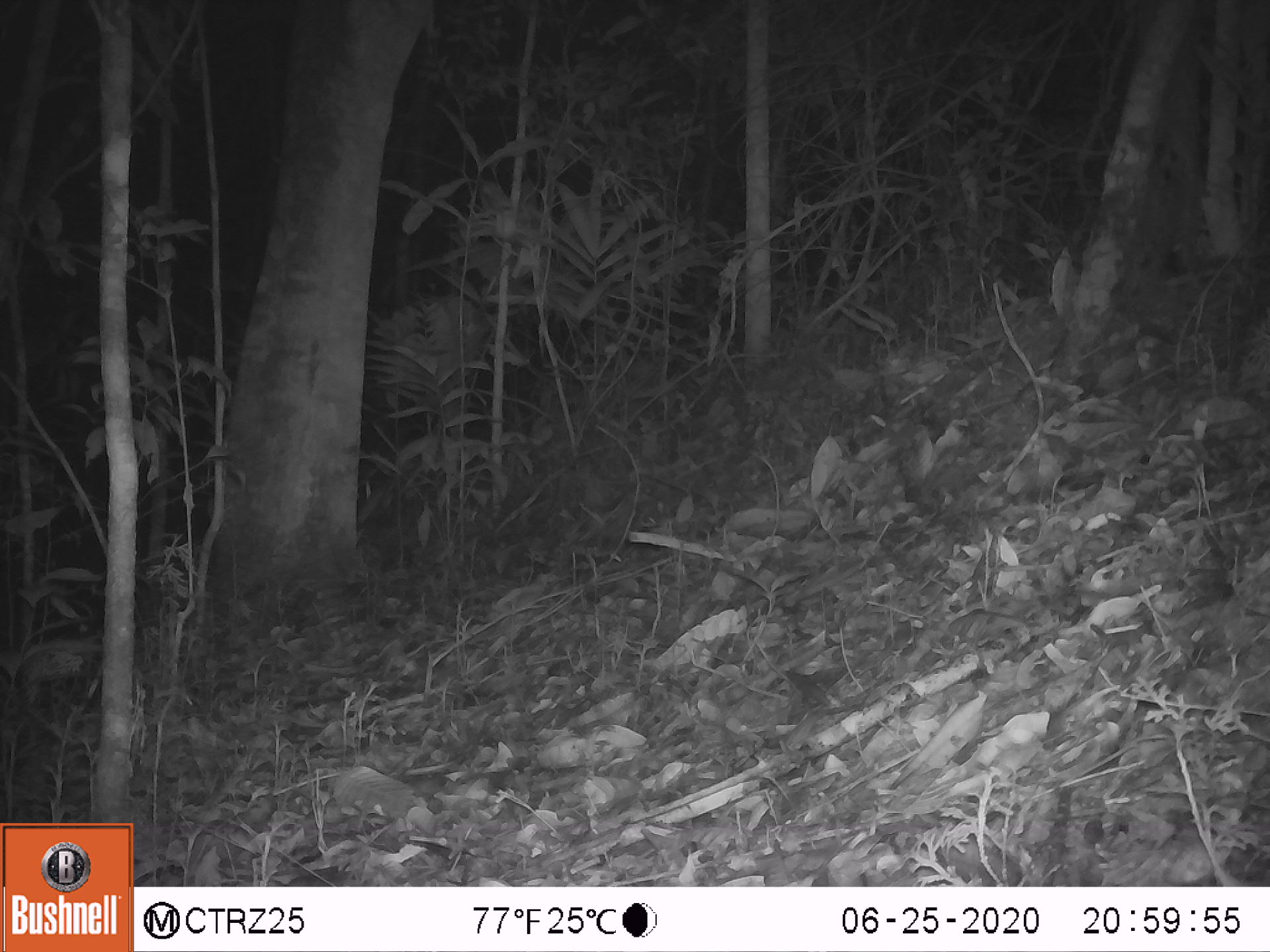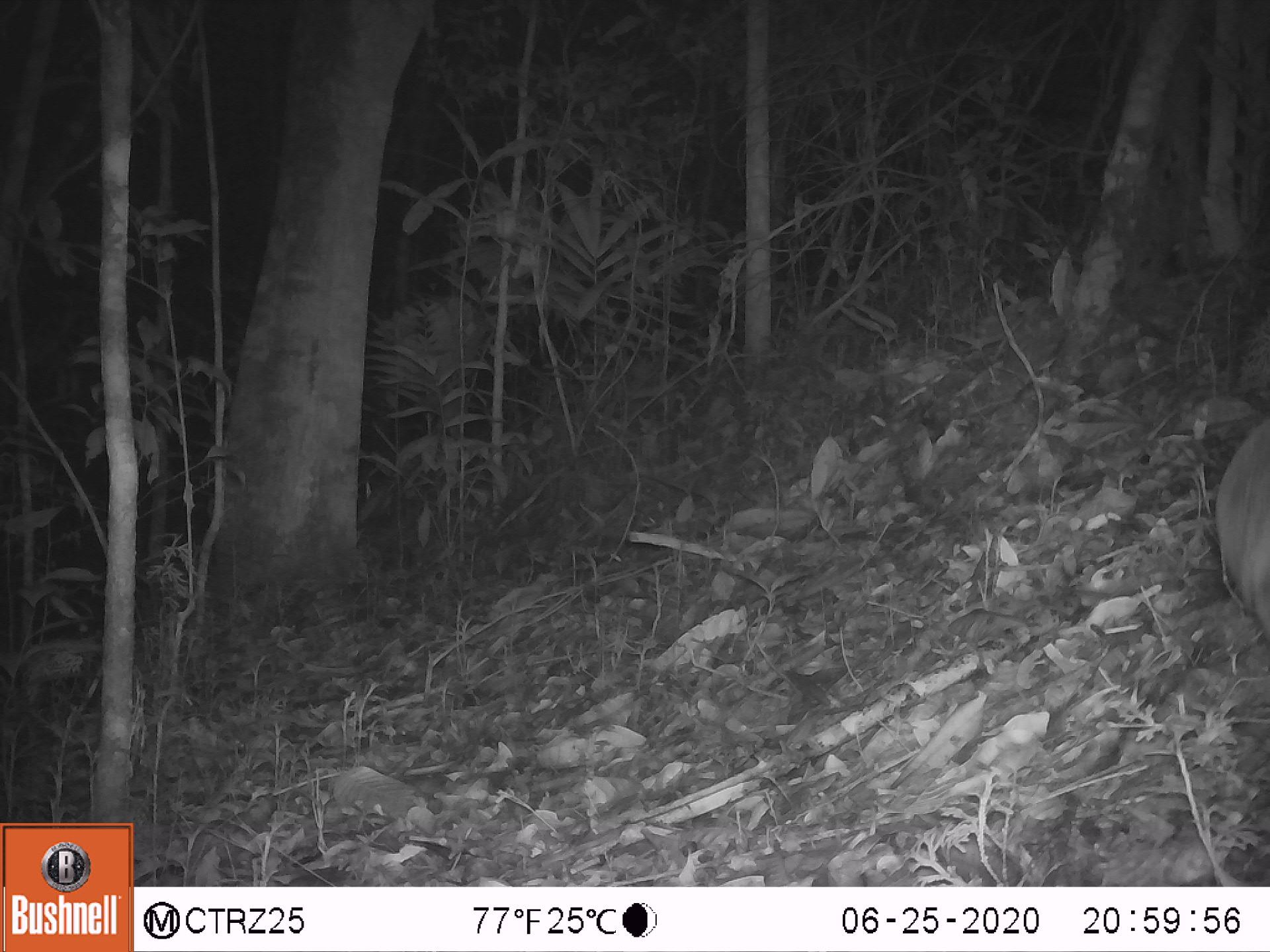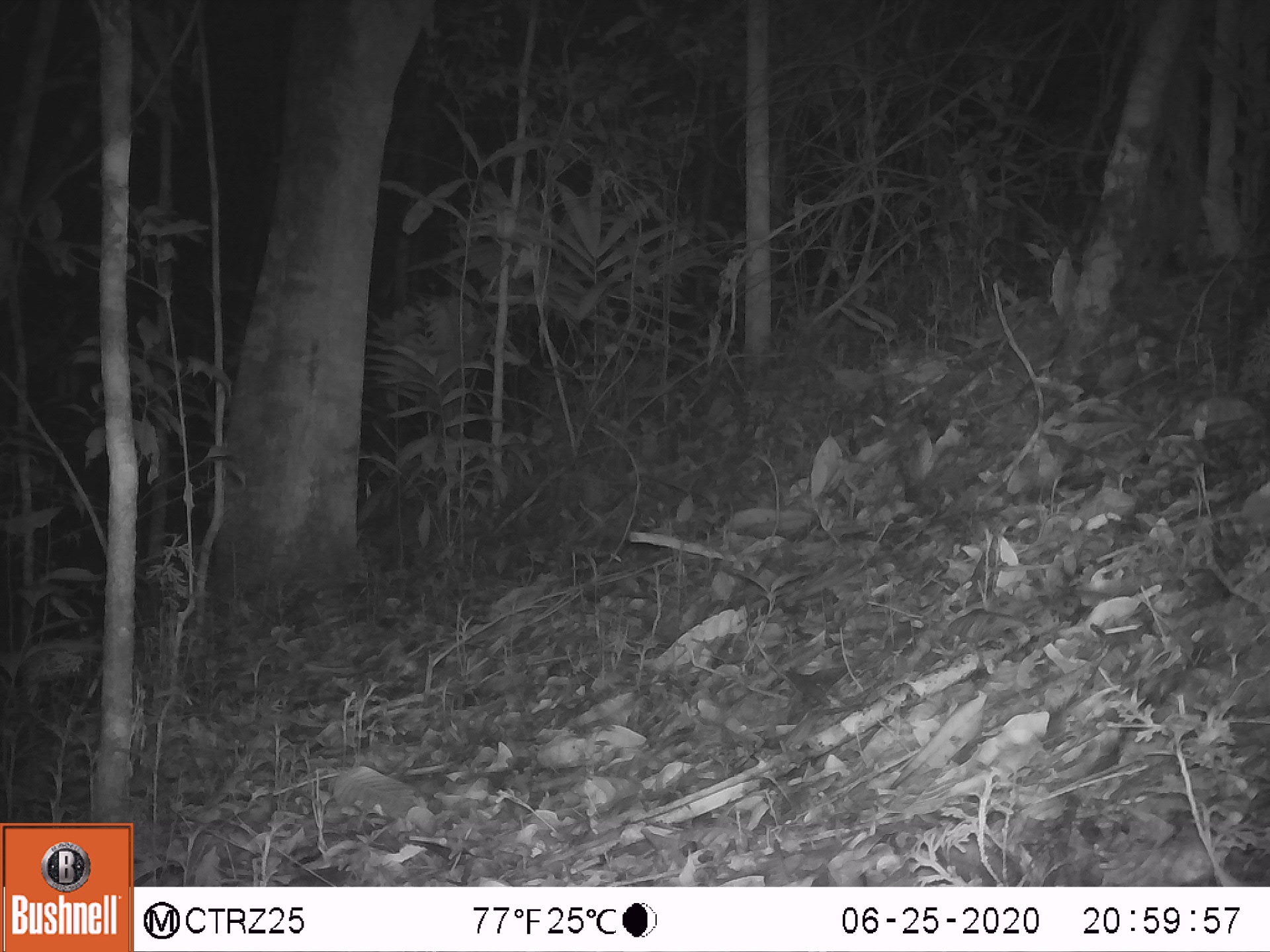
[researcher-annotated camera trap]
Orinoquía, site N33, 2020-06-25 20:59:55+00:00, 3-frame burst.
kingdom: Animalia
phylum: Chordata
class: Mammalia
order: Cingulata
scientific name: Cingulata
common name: armadillo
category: unknown armadillo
Unknown armadillo (armadillo) (Cingulata).